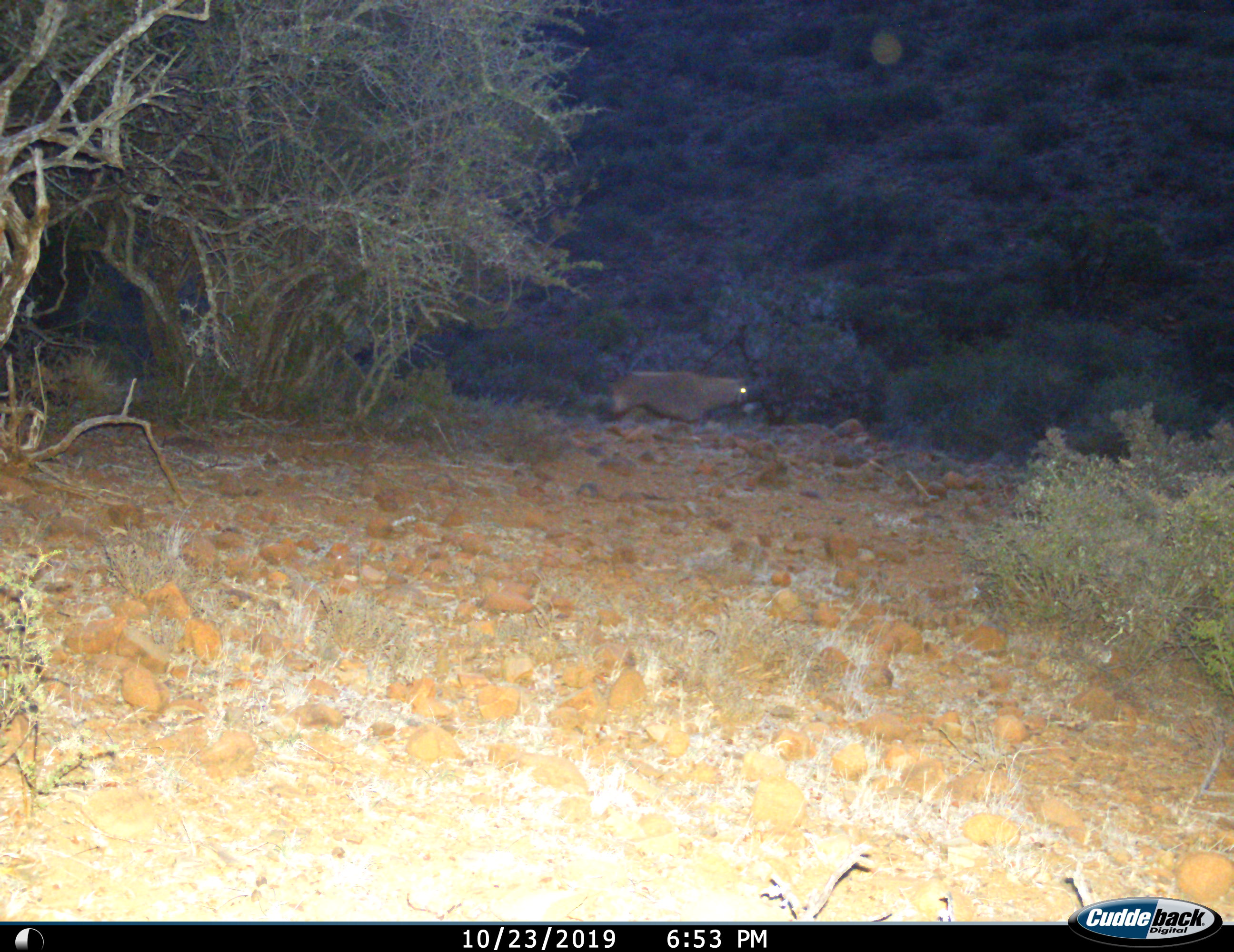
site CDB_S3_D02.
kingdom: Animalia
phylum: Chordata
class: Mammalia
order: Artiodactyla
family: Bovidae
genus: Oryx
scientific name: Oryx gazella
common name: gemsbok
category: oryx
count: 1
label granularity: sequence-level